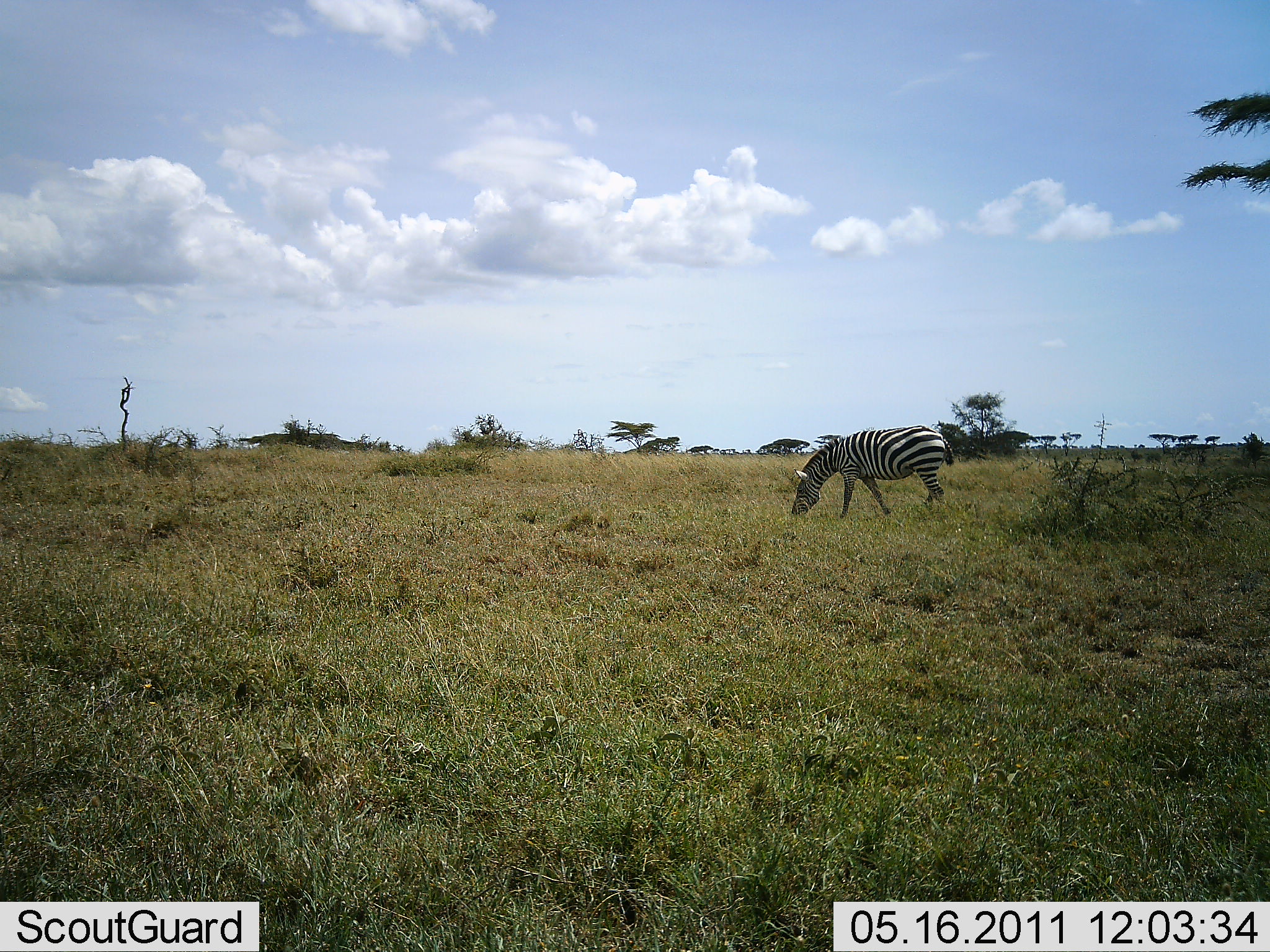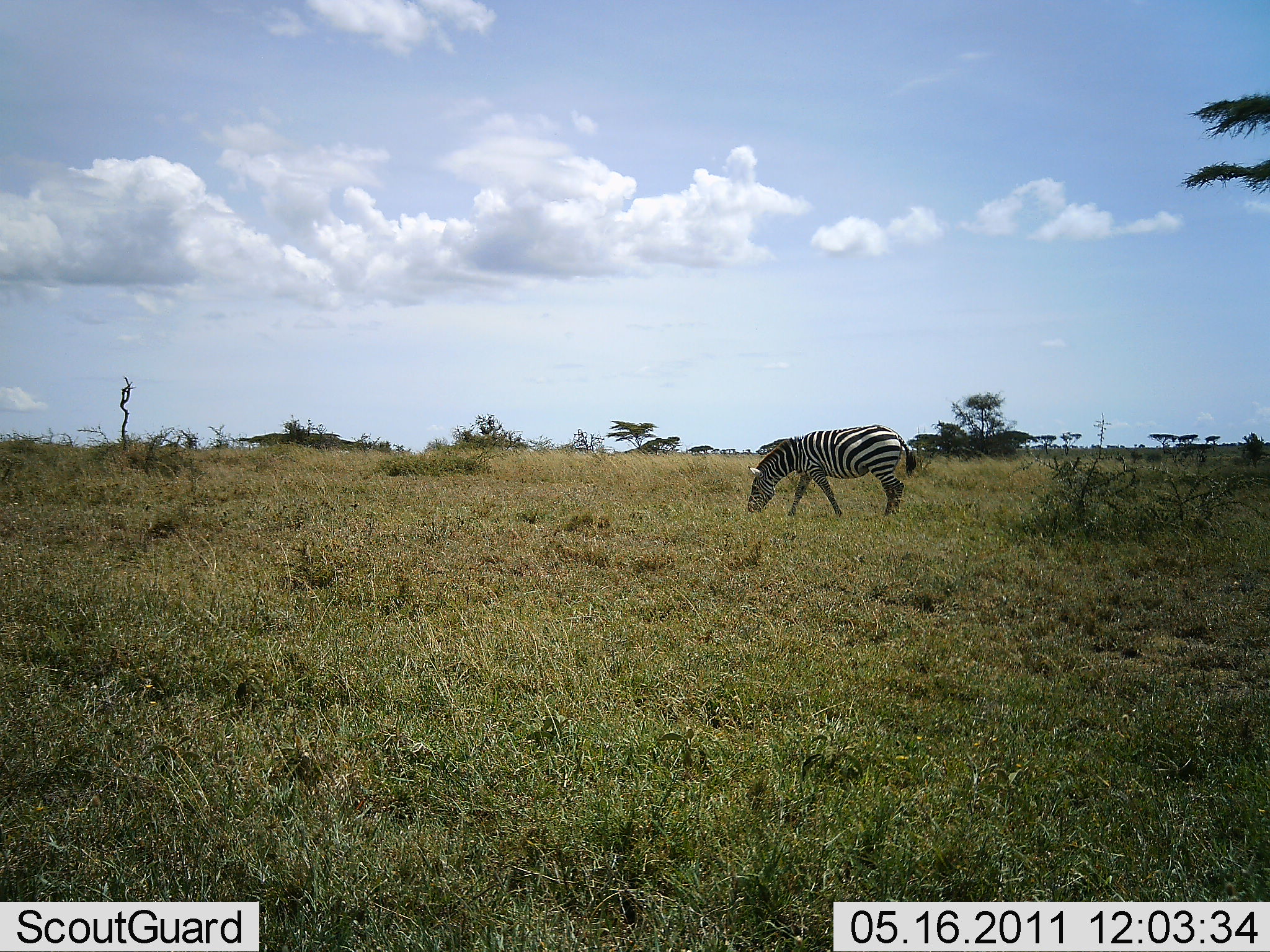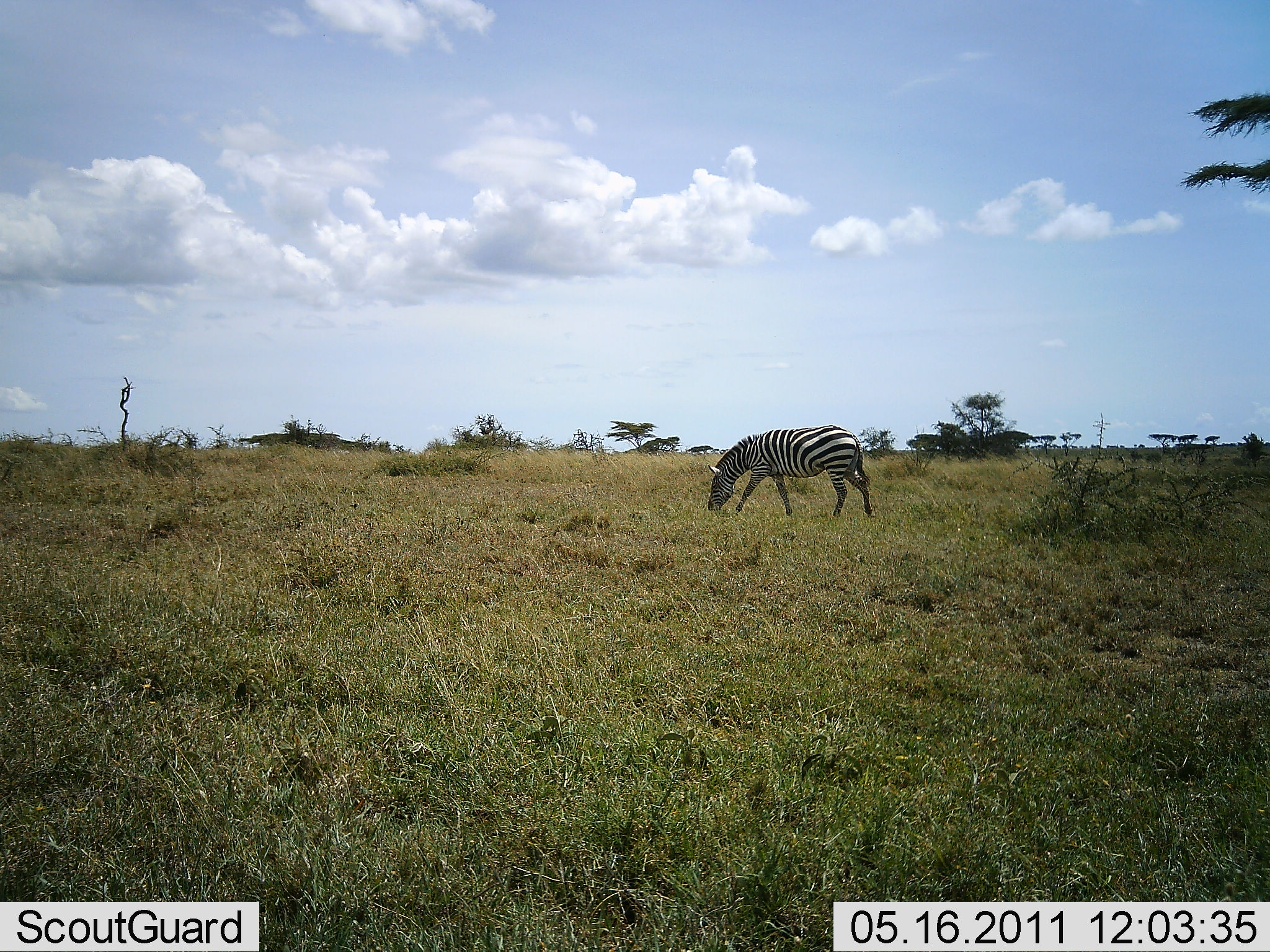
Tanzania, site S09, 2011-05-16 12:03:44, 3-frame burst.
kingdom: Animalia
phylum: Chordata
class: Mammalia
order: Perissodactyla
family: Equidae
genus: Equus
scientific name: Equus quagga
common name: plains zebra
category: zebra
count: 1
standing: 0%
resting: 0%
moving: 50%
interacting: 0%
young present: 0%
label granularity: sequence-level